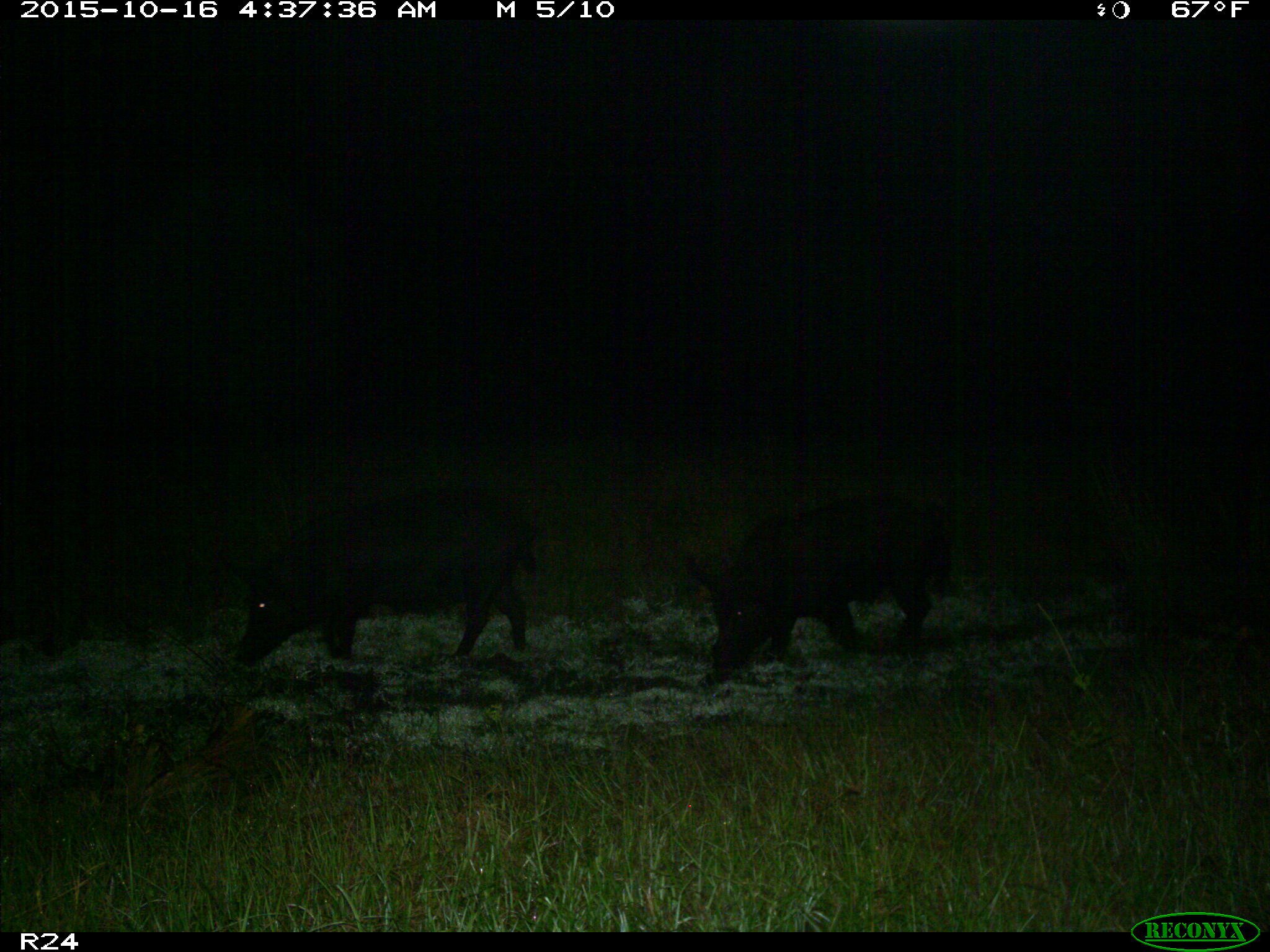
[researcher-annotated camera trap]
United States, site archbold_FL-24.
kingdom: Animalia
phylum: Chordata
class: Mammalia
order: Artiodactyla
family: Suidae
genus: Sus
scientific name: Sus scrofa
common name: wild boar